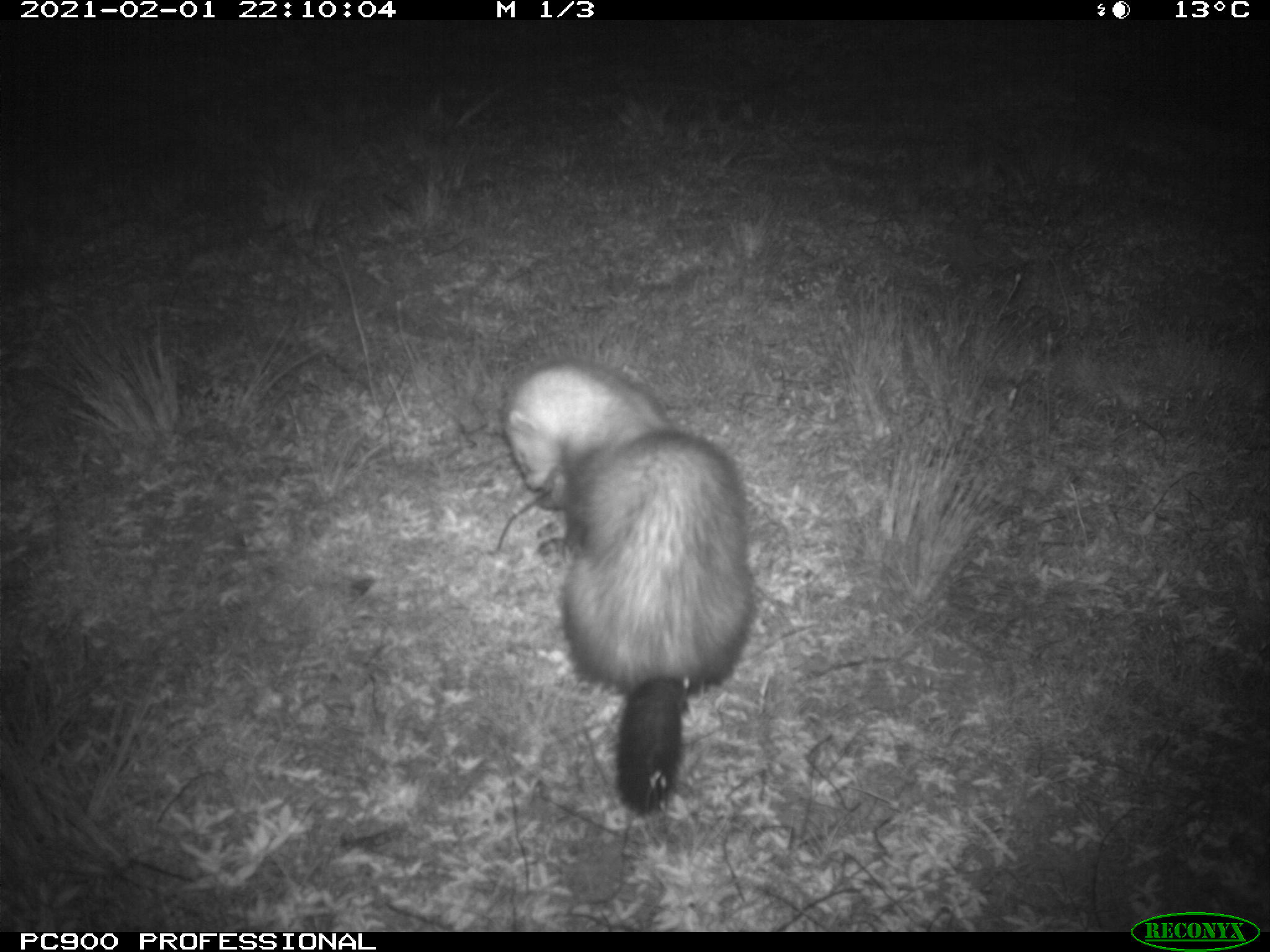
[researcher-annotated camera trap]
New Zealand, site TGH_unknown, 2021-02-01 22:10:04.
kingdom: Animalia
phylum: Chordata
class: Mammalia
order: Carnivora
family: Mustelidae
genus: Mustela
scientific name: Mustela furo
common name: ferret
Ferret (Mustela furo).